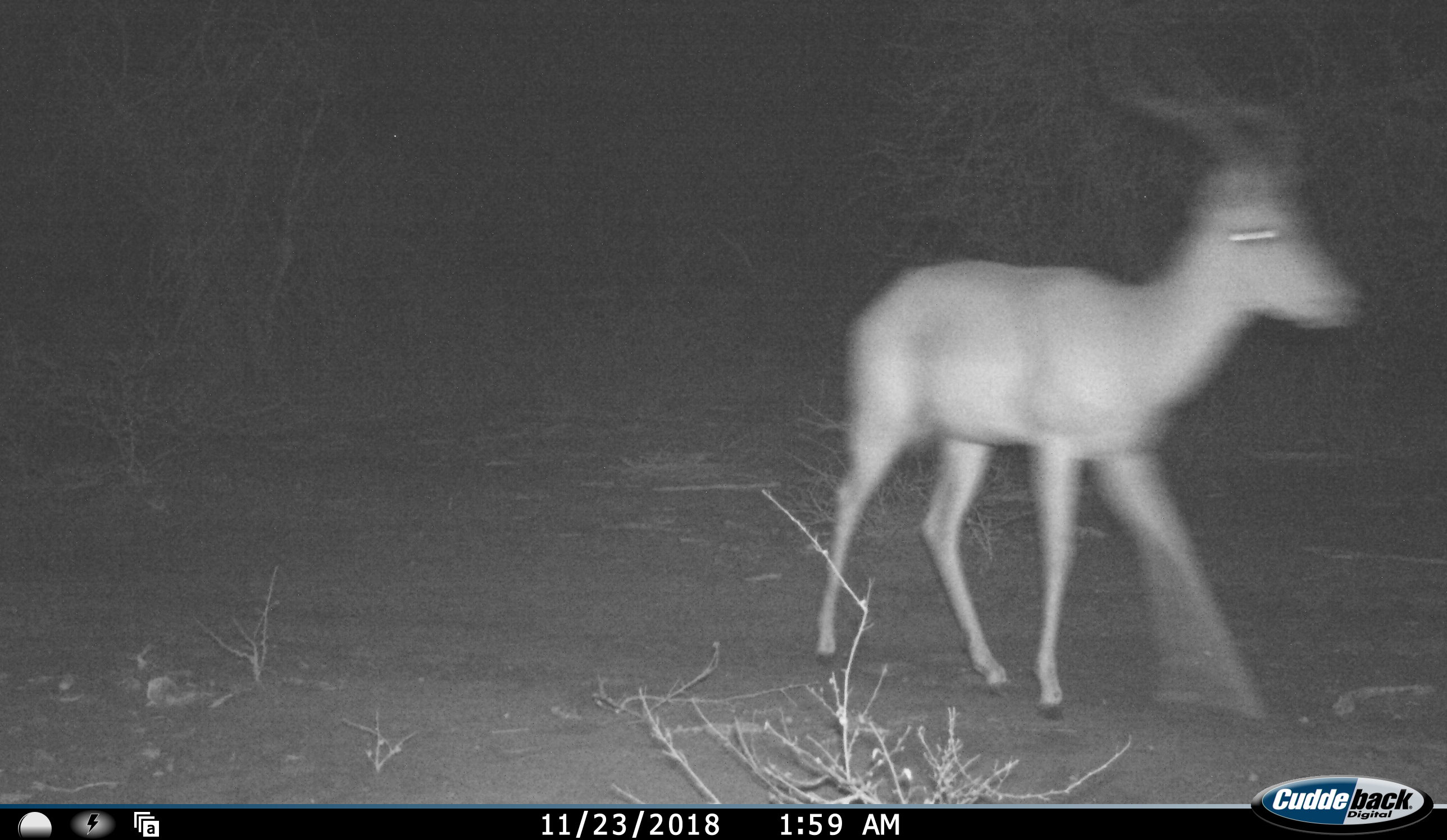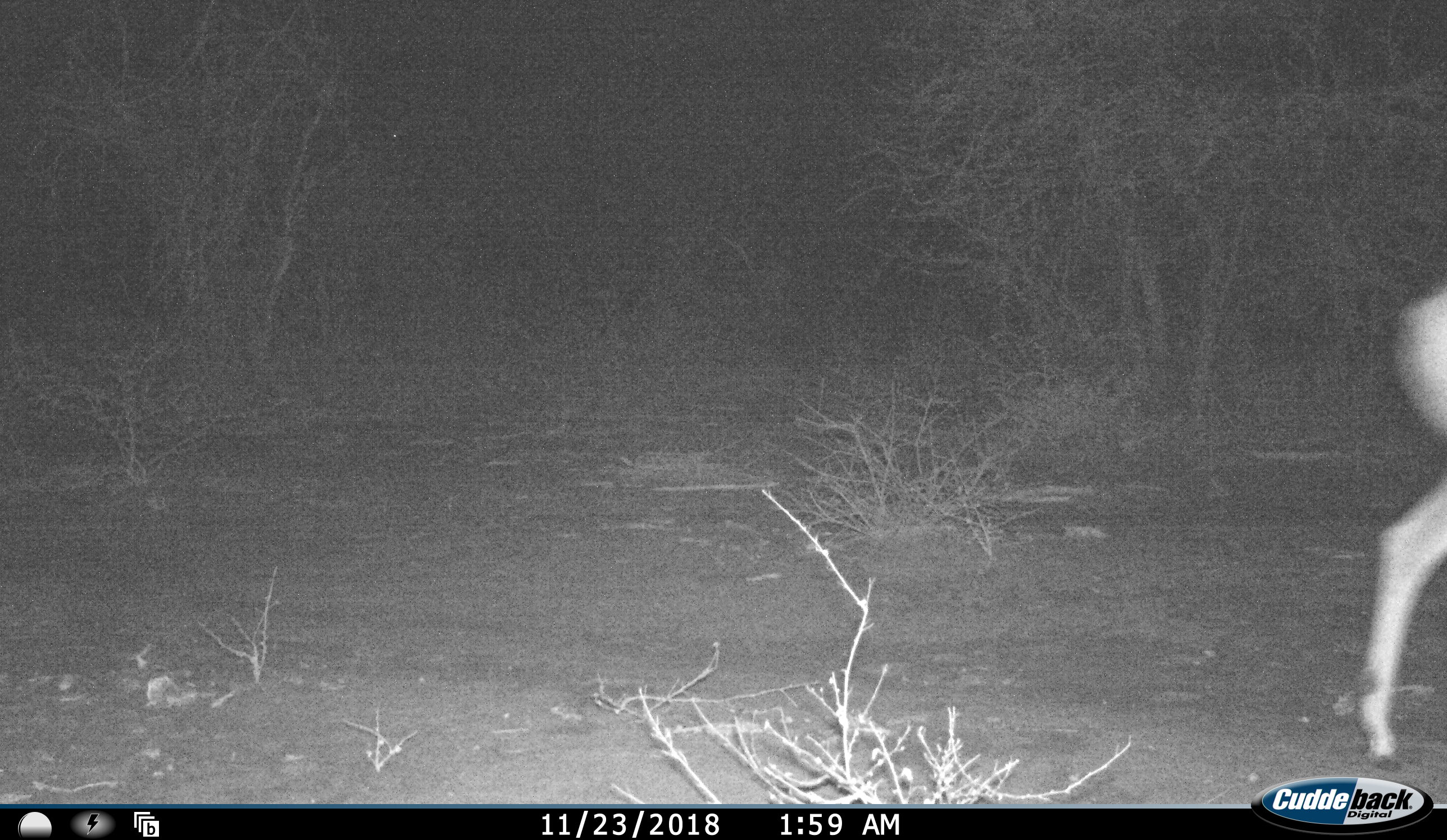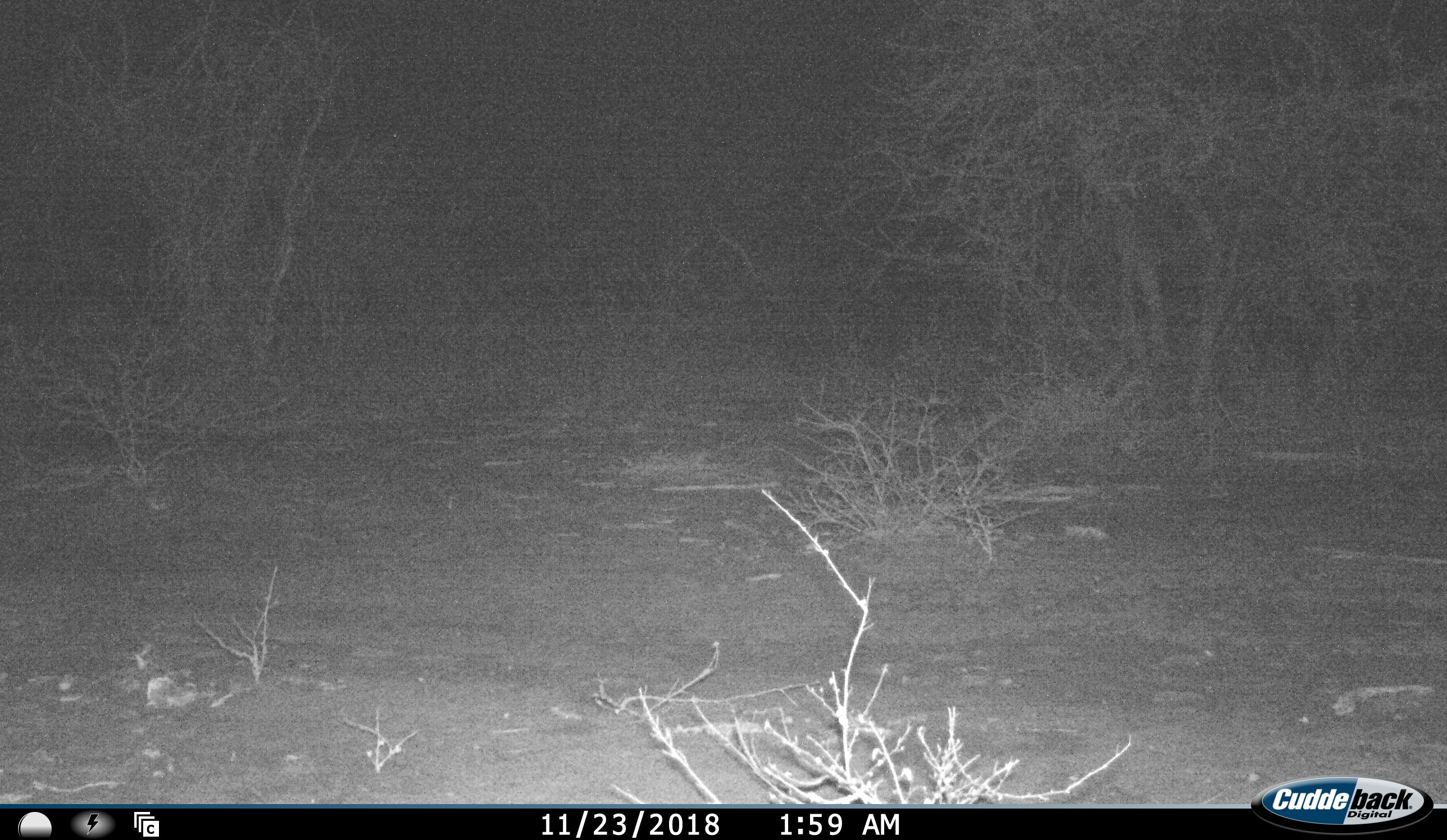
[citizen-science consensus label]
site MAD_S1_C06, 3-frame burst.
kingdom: Animalia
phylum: Chordata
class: Mammalia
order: Artiodactyla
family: Bovidae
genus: Aepyceros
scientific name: Aepyceros melampus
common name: impala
Impala (Aepyceros melampus), count 1. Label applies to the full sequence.